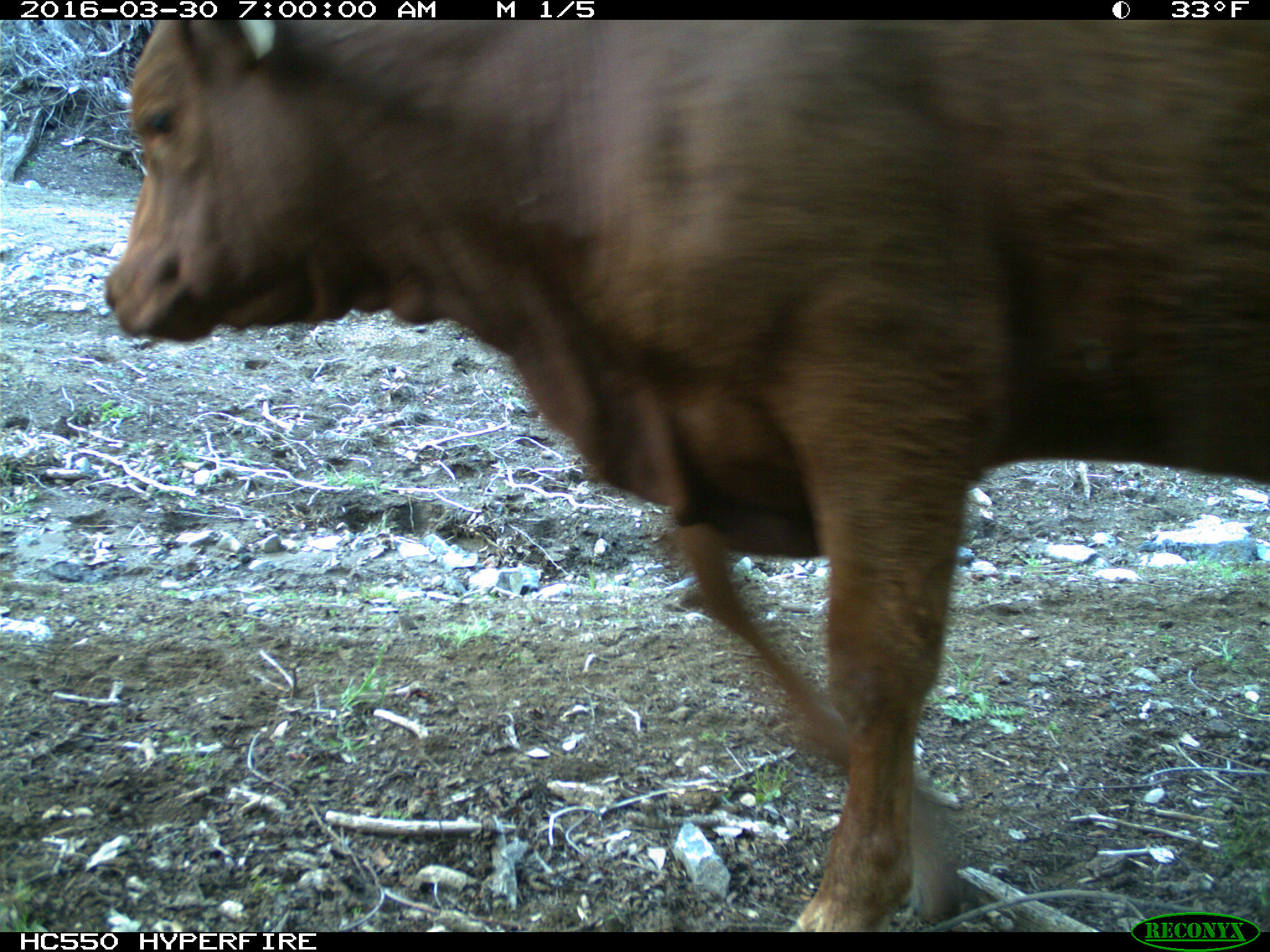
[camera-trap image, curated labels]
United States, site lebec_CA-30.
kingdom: Animalia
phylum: Chordata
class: Mammalia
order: Artiodactyla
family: Bovidae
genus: Bos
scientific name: Bos taurus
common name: domestic cow